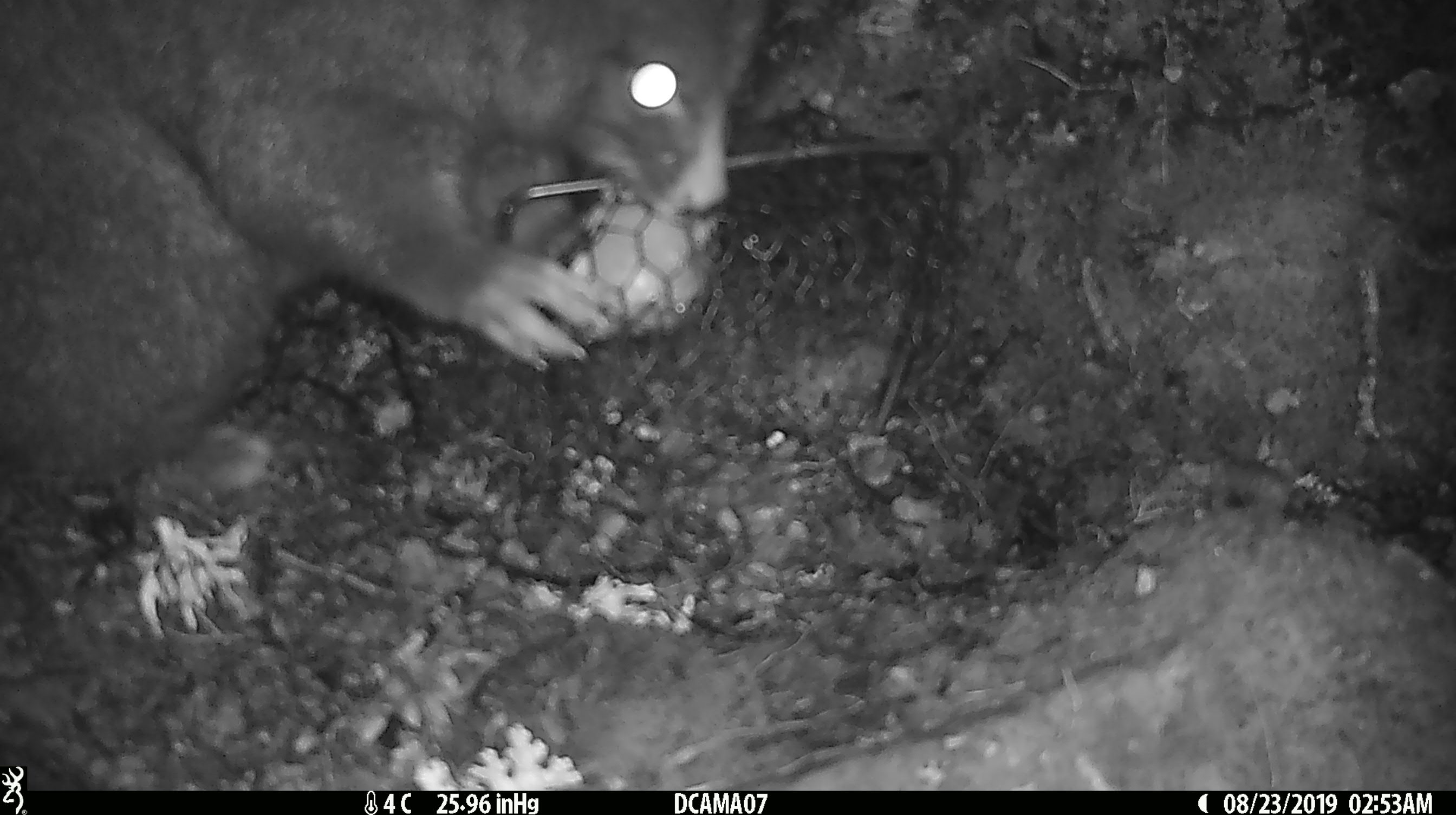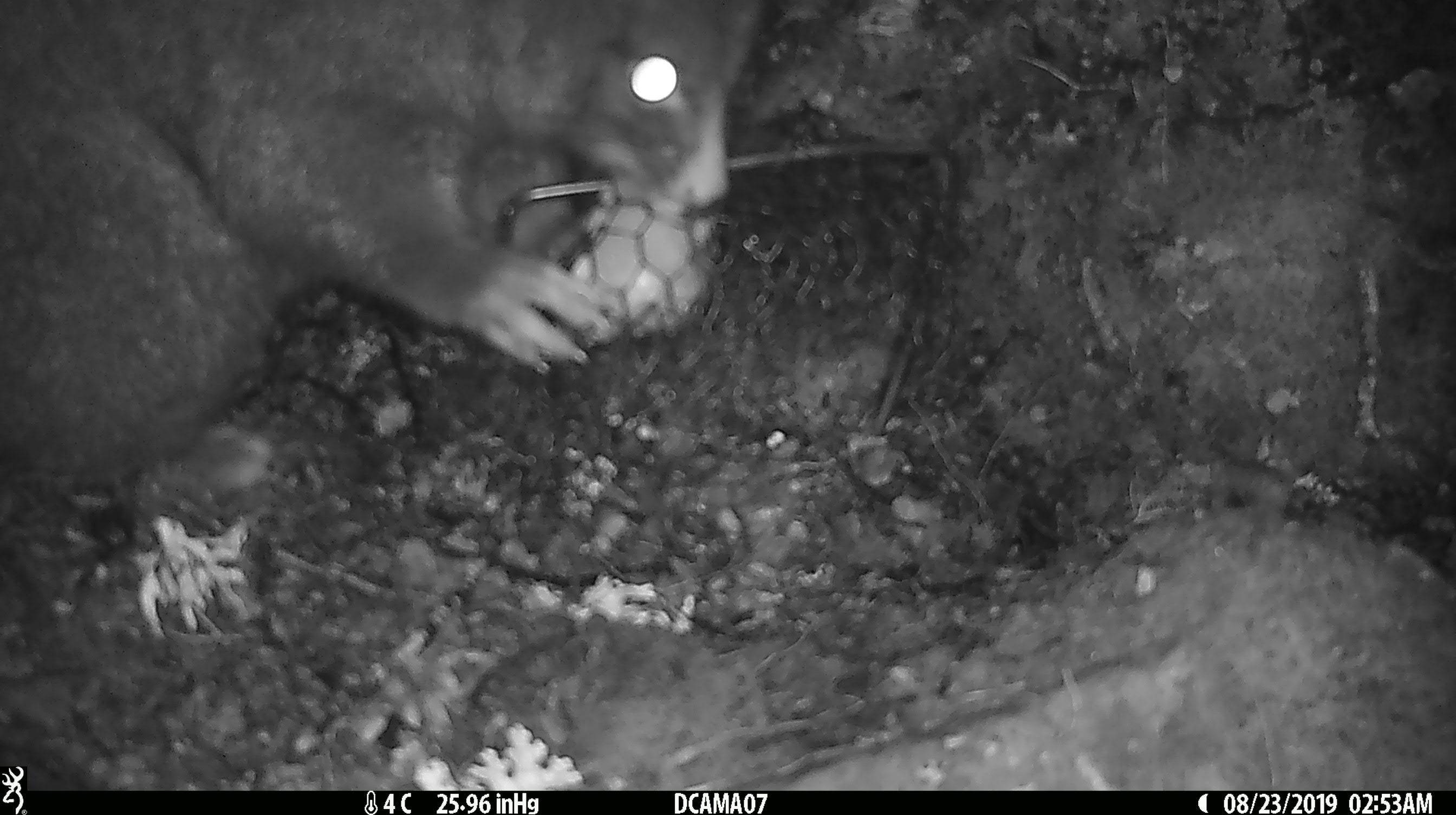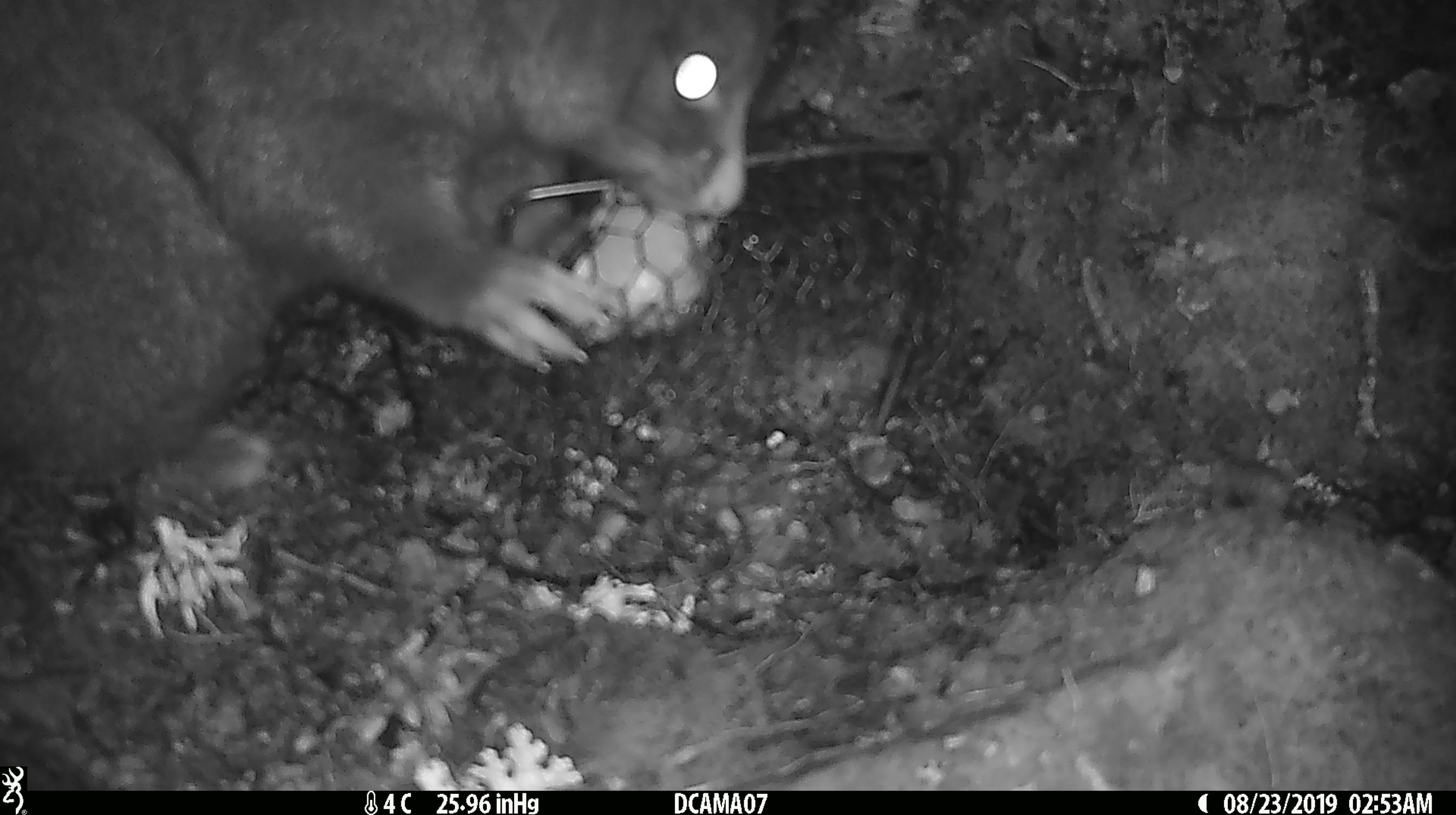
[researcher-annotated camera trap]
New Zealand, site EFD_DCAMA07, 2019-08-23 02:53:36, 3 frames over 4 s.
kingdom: Animalia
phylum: Chordata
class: Mammalia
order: Diprotodontia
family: Phalangeridae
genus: Trichosurus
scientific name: Trichosurus vulpecula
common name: common brushtail possum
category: possum